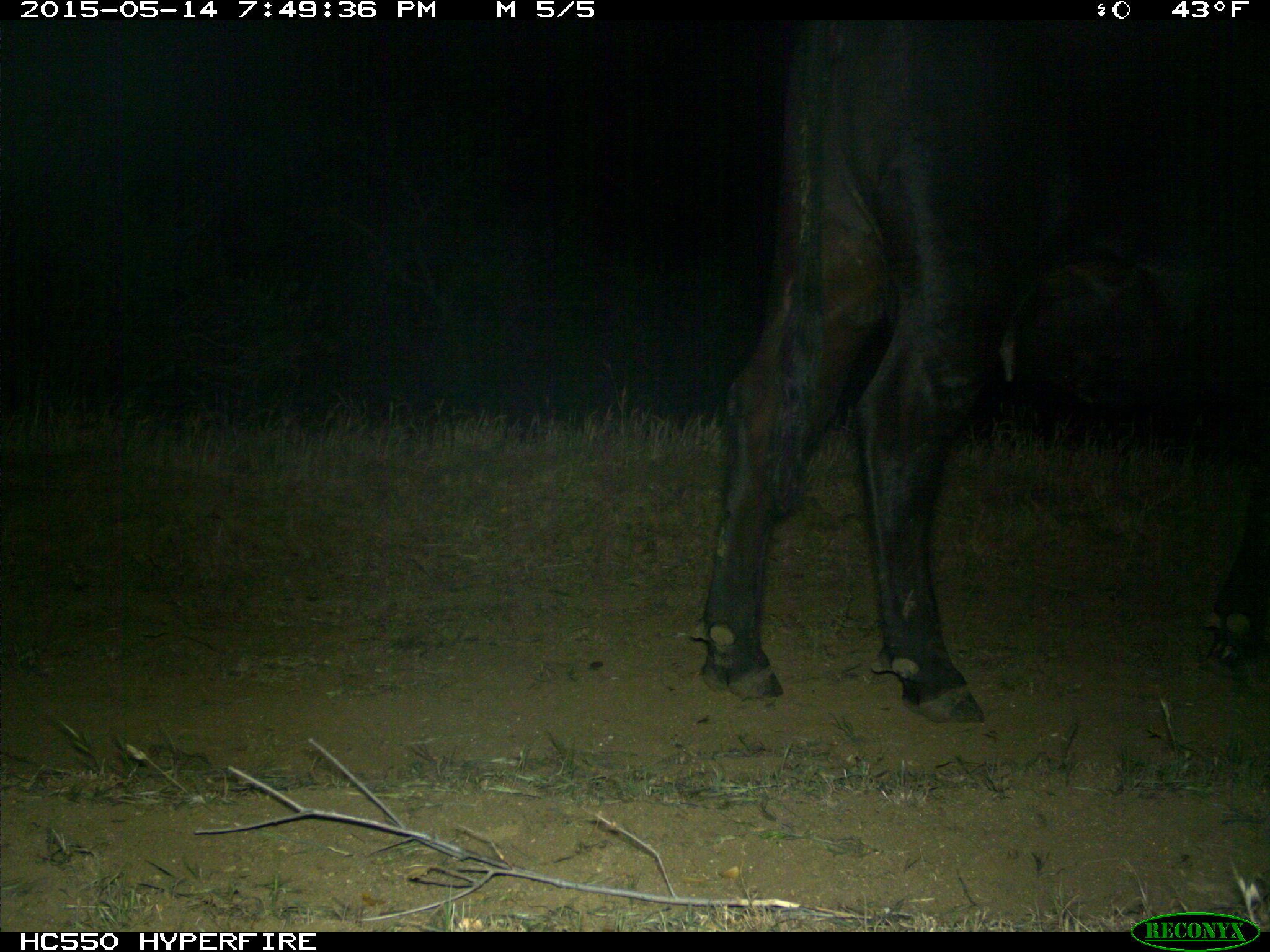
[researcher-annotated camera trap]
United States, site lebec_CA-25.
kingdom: Animalia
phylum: Chordata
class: Mammalia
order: Artiodactyla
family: Bovidae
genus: Bos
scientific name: Bos taurus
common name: domestic cow